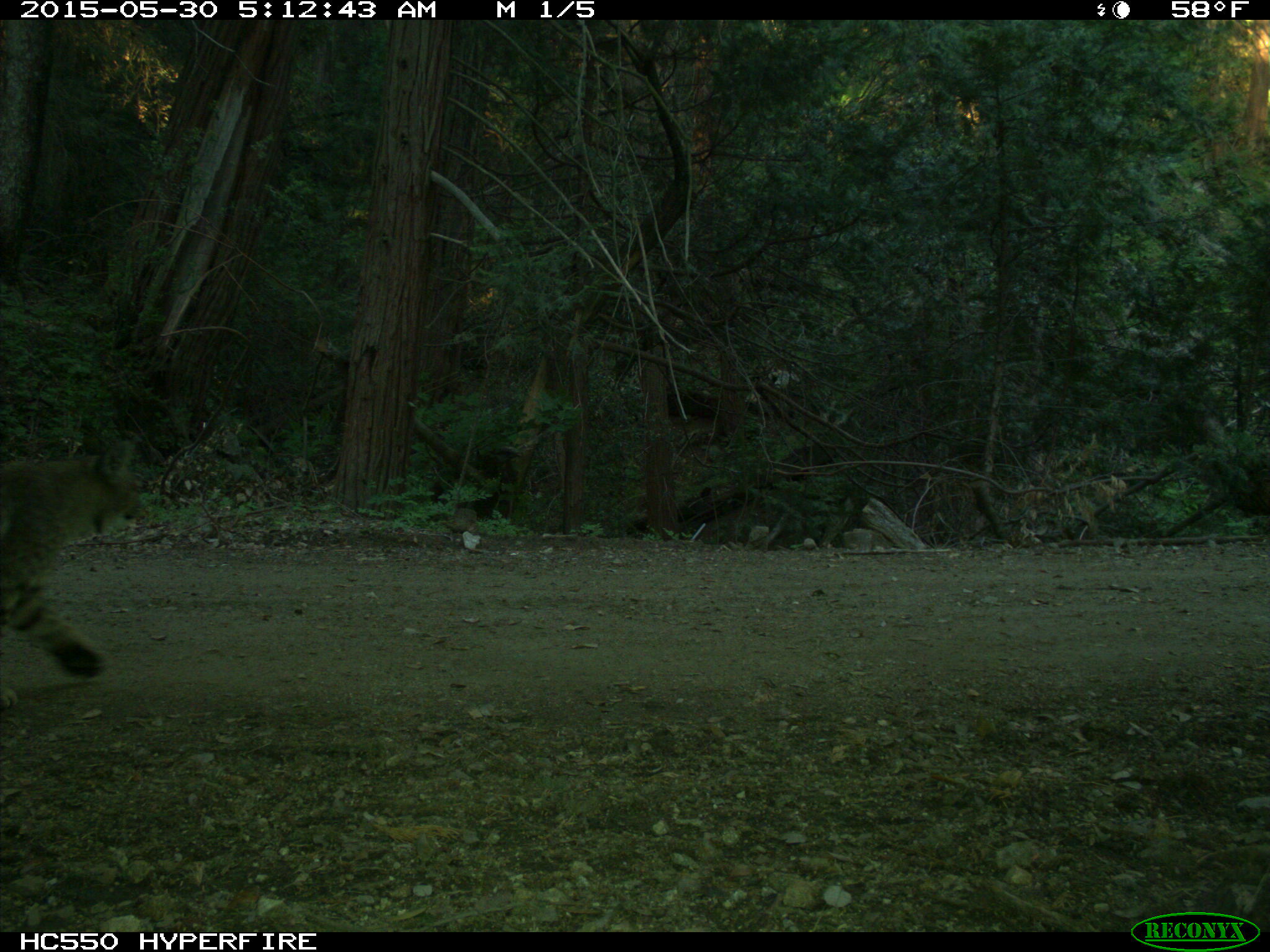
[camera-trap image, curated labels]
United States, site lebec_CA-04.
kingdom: Animalia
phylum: Chordata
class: Mammalia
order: Carnivora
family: Felidae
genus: Lynx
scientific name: Lynx rufus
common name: bobcat